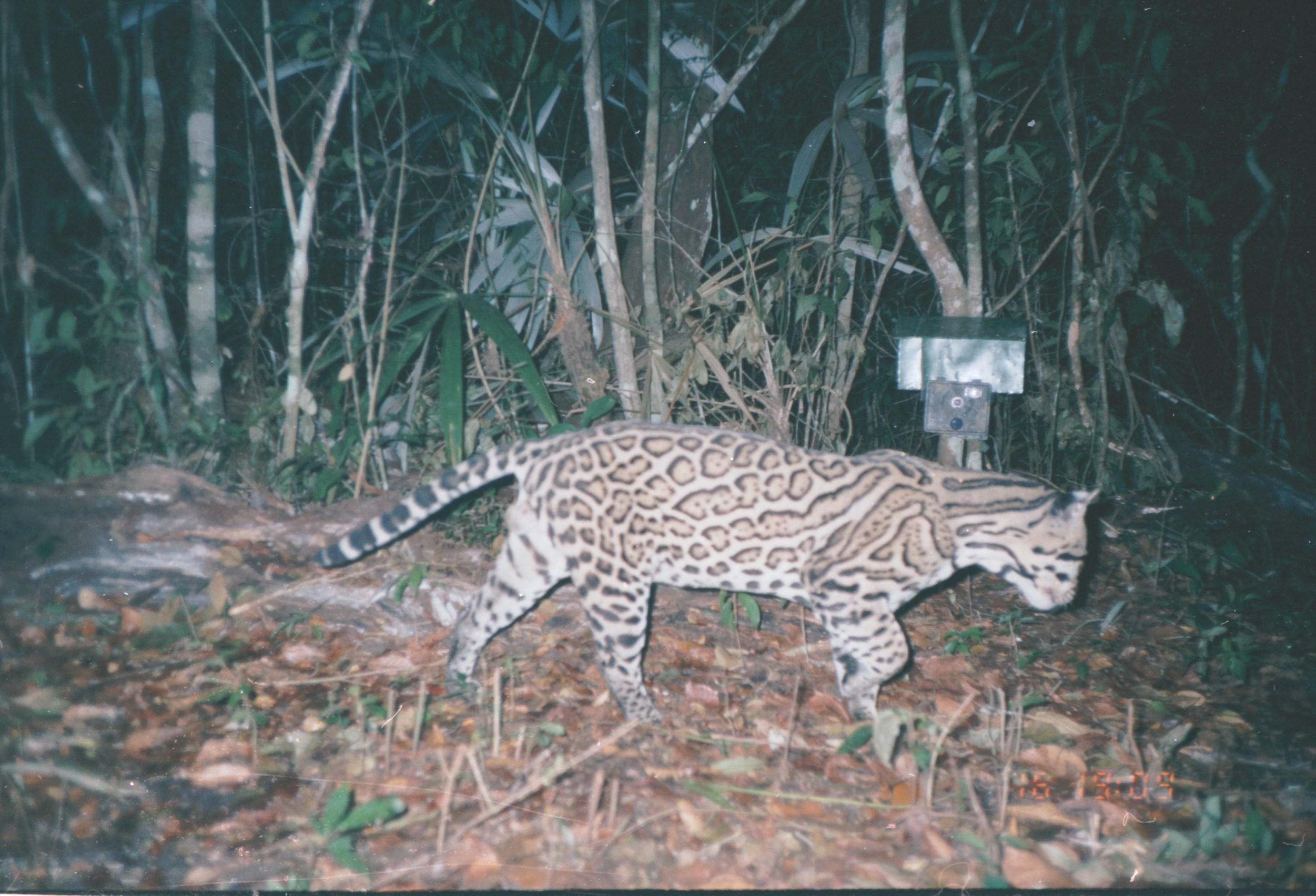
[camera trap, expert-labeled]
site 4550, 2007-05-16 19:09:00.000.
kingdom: Animalia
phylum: Chordata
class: Mammalia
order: Carnivora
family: Felidae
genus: Leopardus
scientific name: Leopardus pardalis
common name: ocelot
Leopardus pardalis (ocelot), count 1.